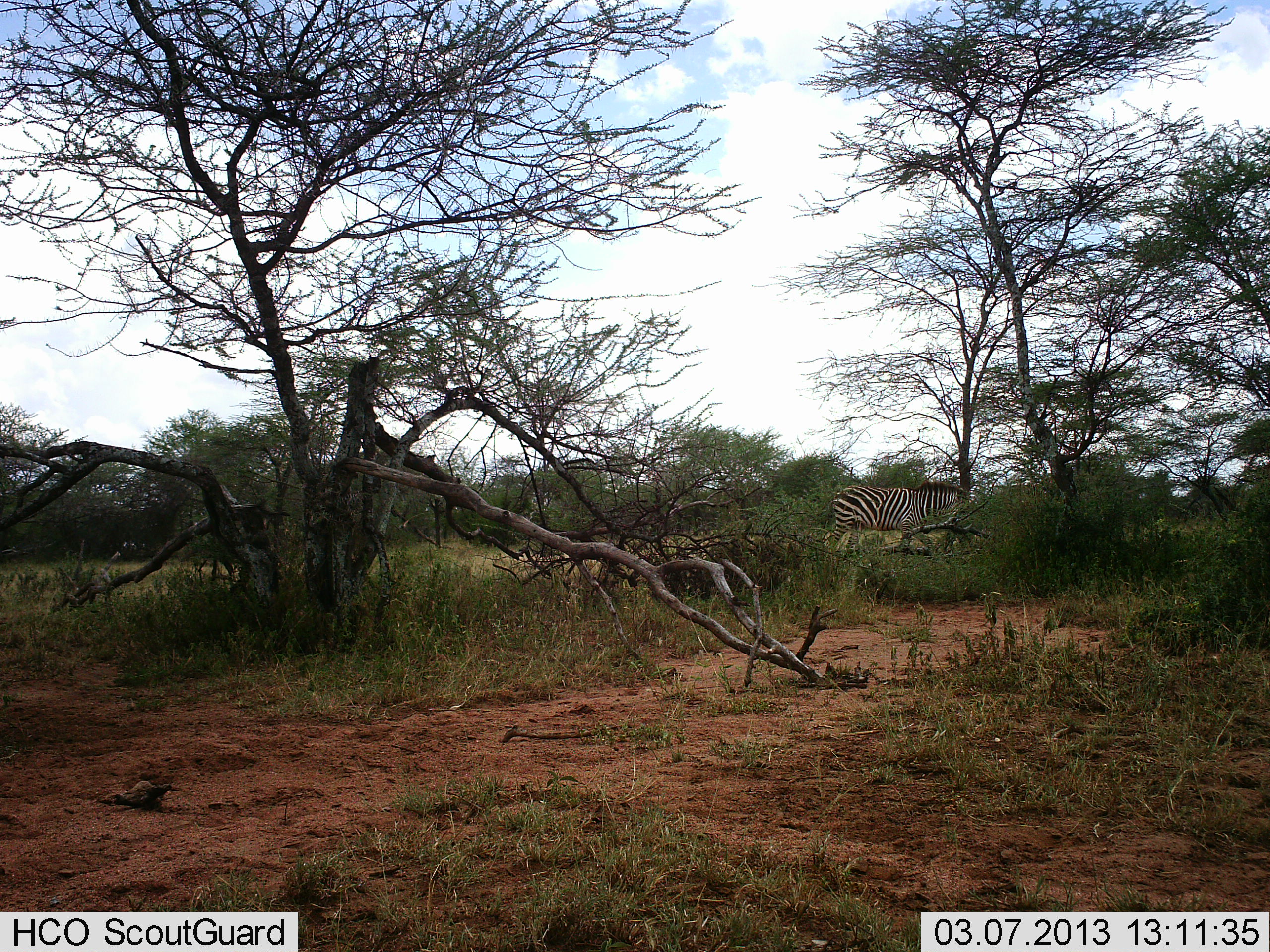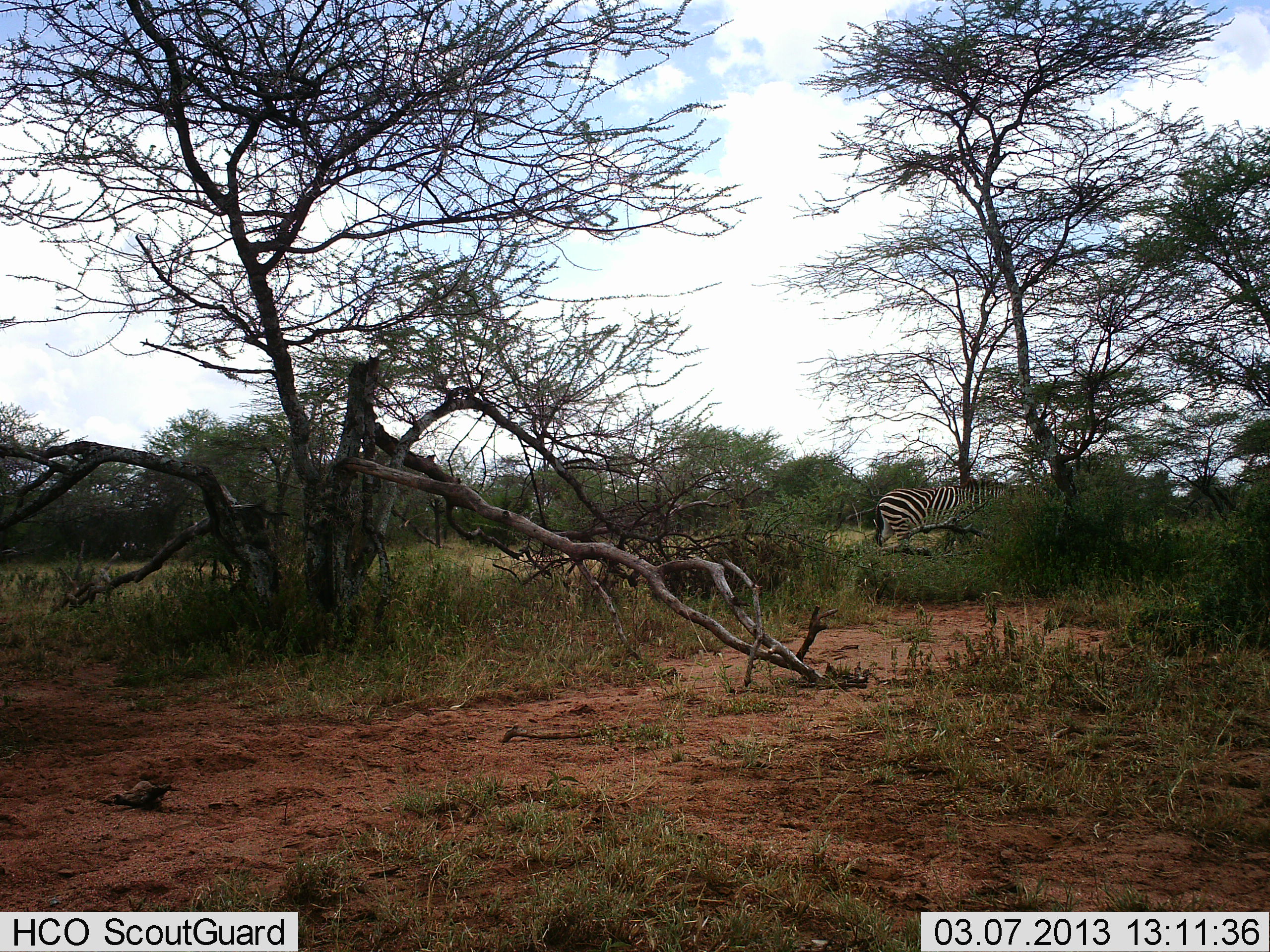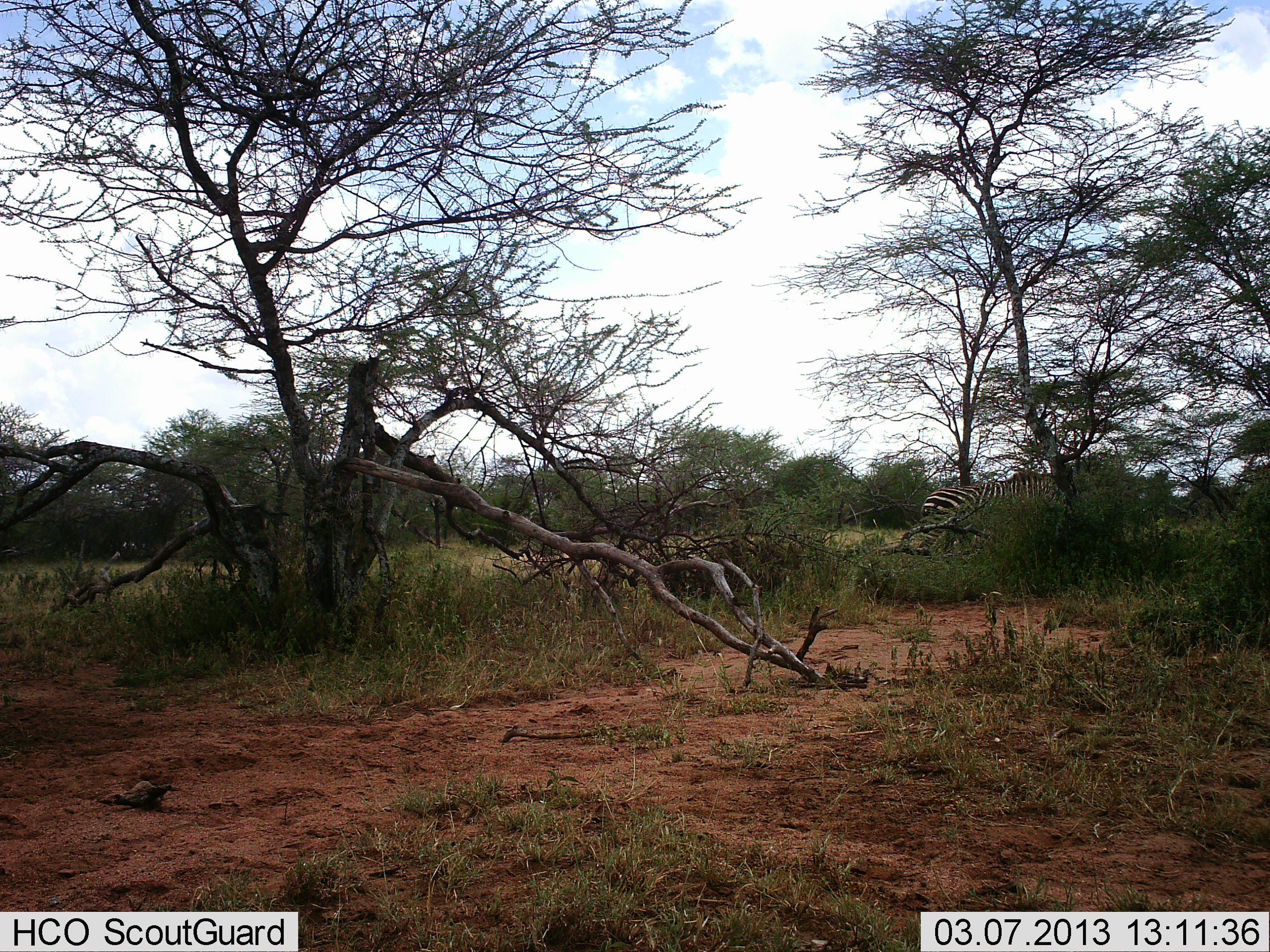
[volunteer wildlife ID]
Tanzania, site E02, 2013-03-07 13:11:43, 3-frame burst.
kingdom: Animalia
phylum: Chordata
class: Mammalia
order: Perissodactyla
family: Equidae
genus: Equus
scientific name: Equus quagga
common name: plains zebra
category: zebra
Zebra (plains zebra) (Equus quagga), count 1. Behavior (volunteer vote fractions): standing 11%, resting 0%, moving 91%, interacting 0%. Young present (vote fraction): 0%. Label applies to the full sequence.